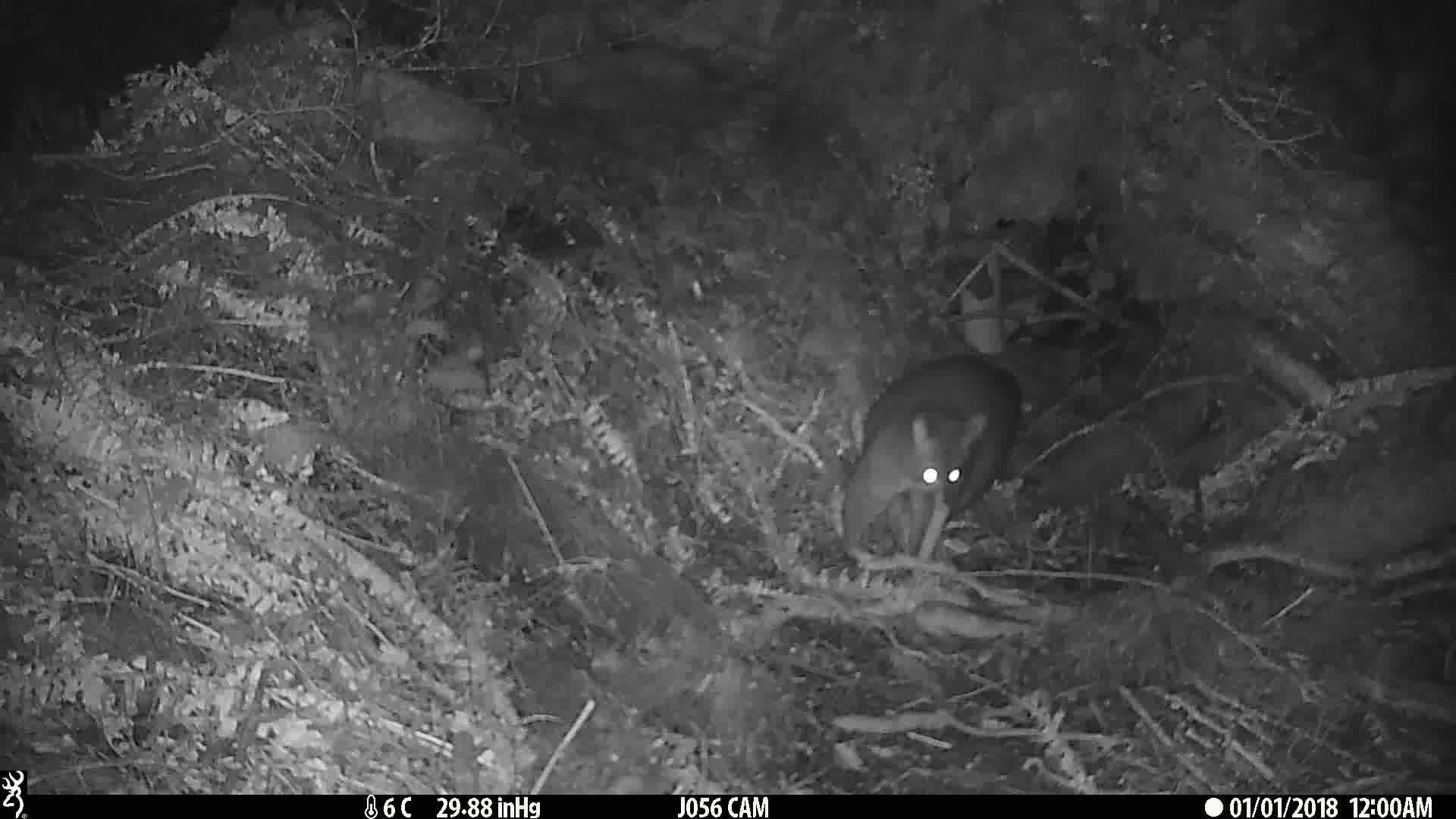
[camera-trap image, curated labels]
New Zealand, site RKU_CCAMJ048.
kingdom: Animalia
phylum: Chordata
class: Mammalia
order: Diprotodontia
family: Phalangeridae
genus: Trichosurus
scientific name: Trichosurus vulpecula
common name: common brushtail possum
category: possum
Possum (common brushtail possum) (Trichosurus vulpecula).